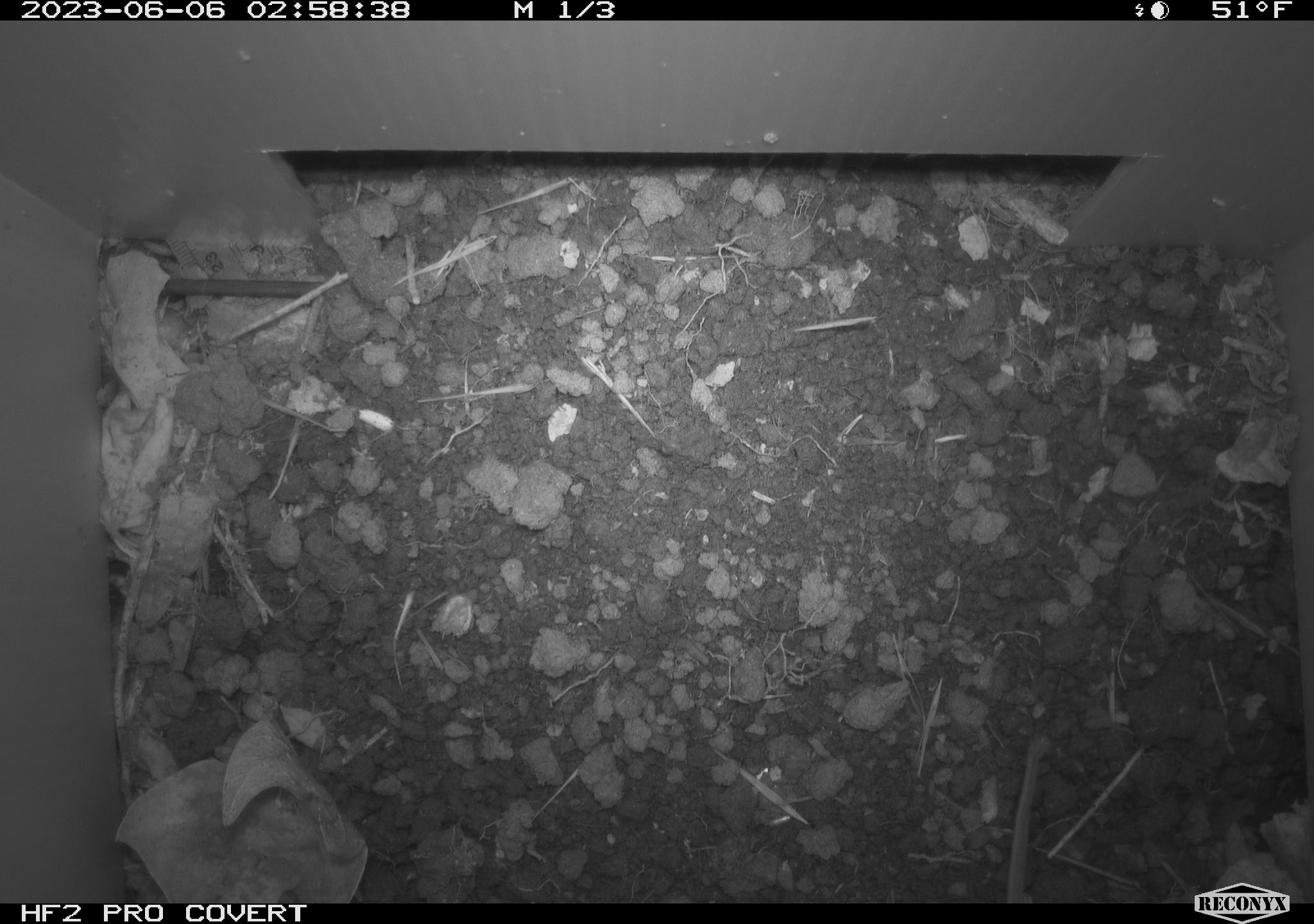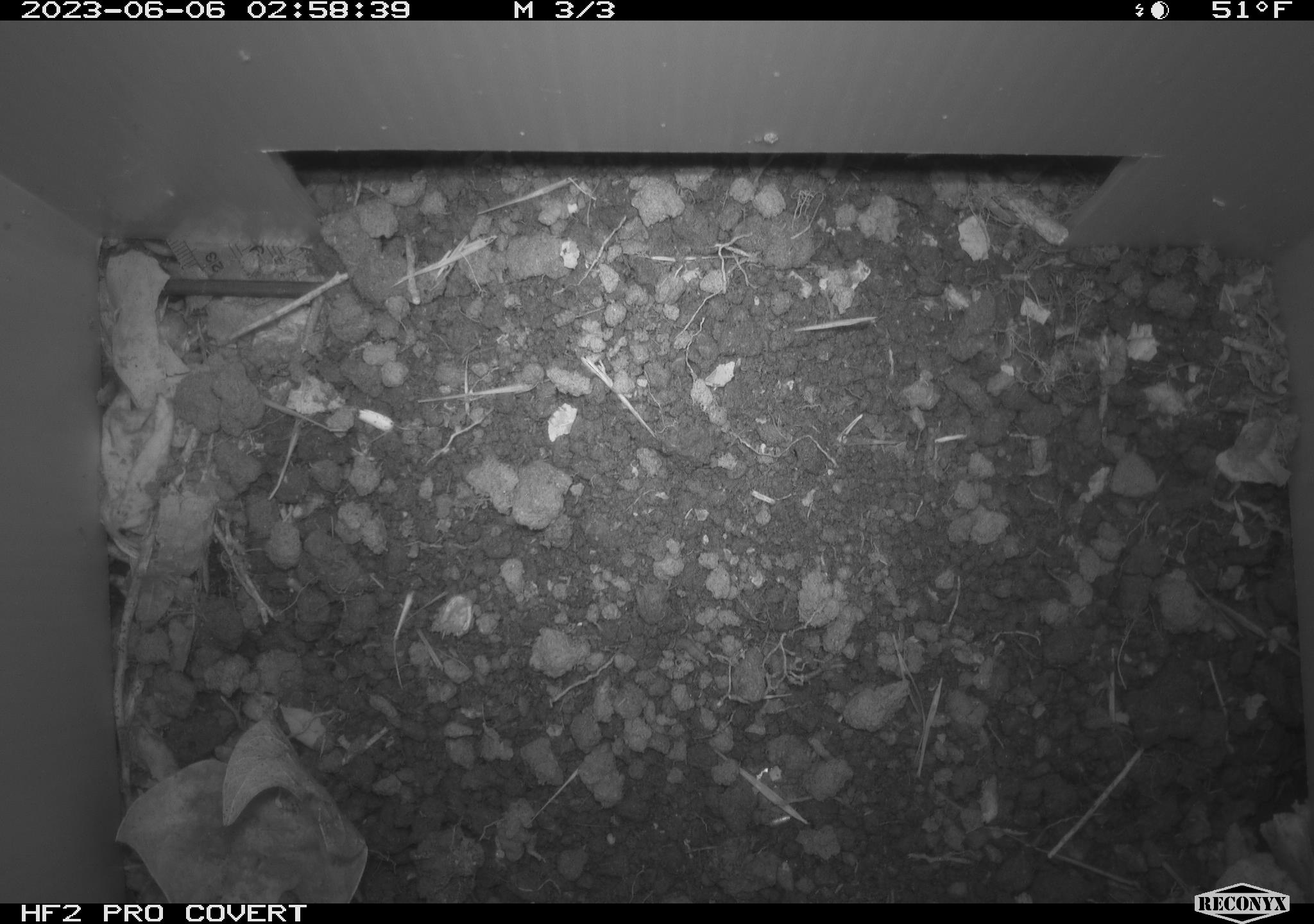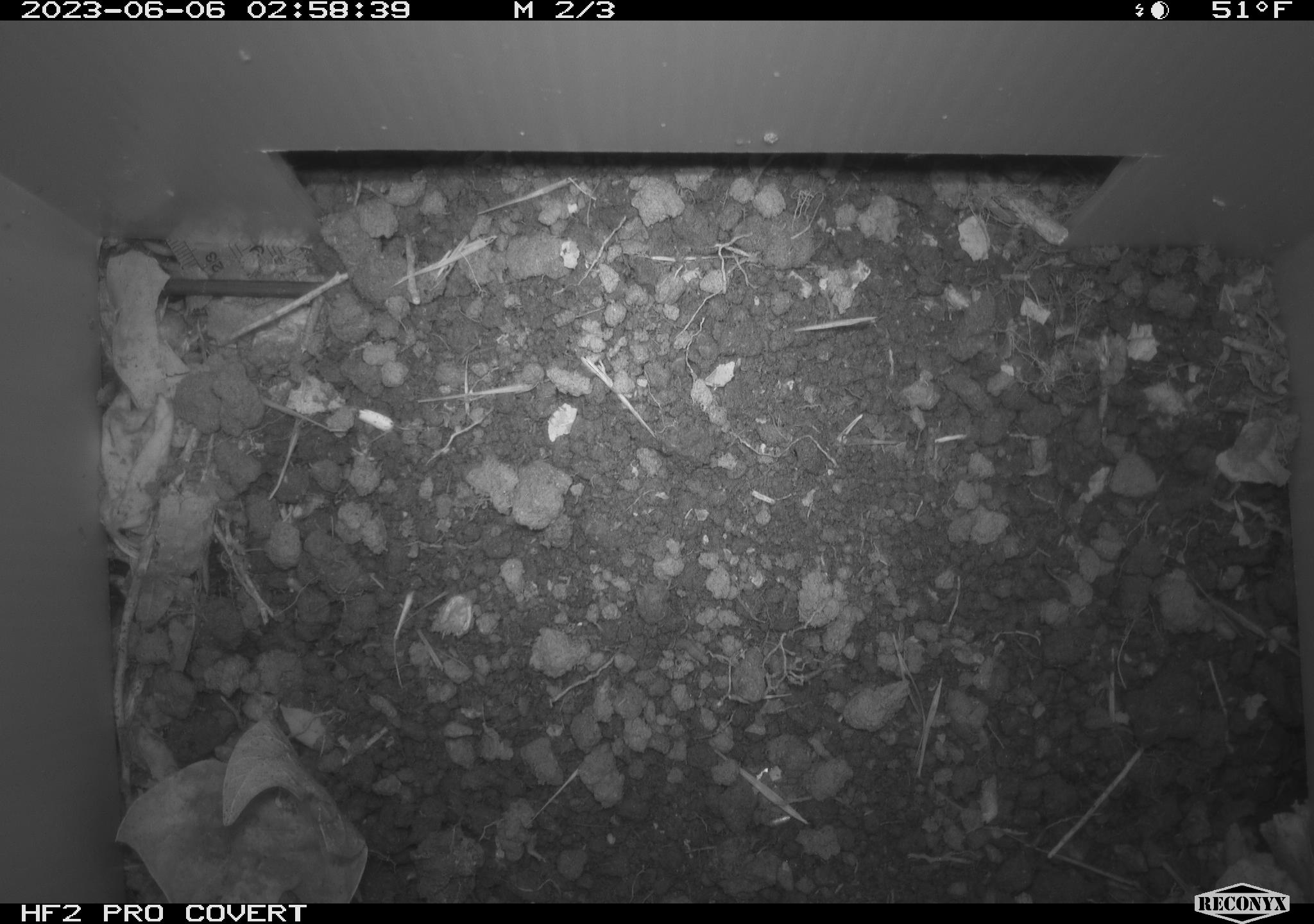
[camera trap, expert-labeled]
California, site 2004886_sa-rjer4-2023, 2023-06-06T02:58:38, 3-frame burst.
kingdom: Animalia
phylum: Chordata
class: Mammalia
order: Rodentia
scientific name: Rodentia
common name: mouse species